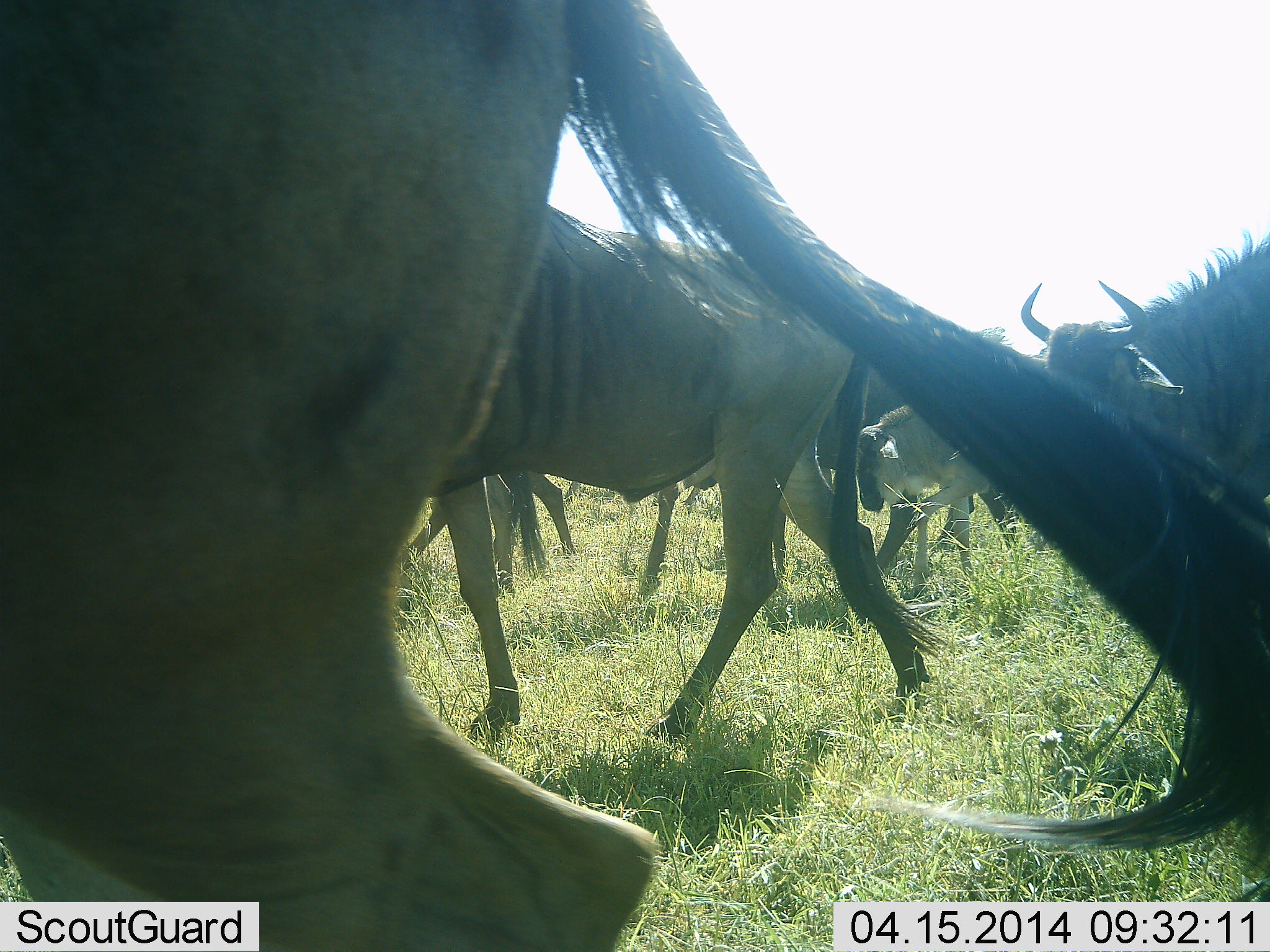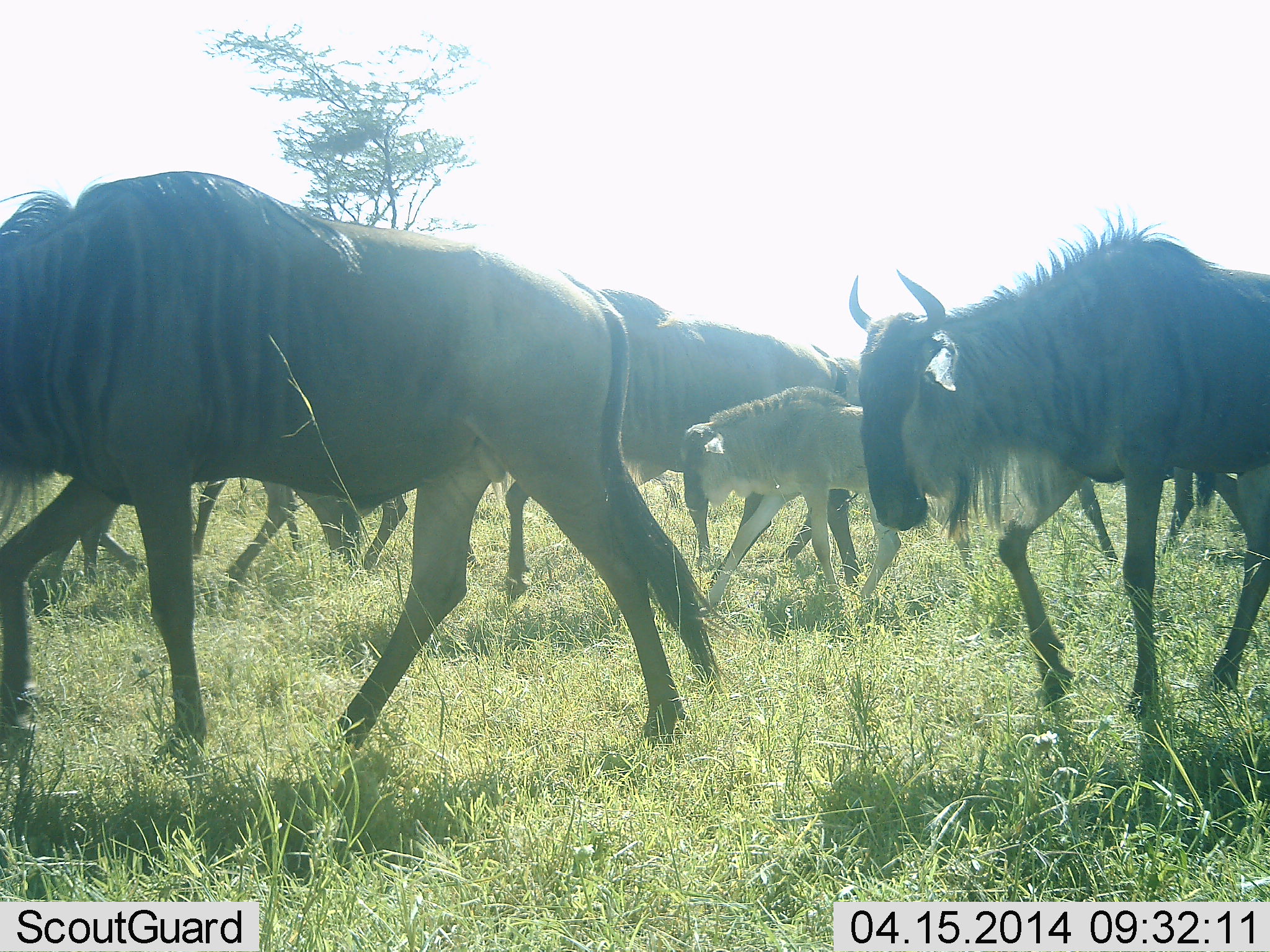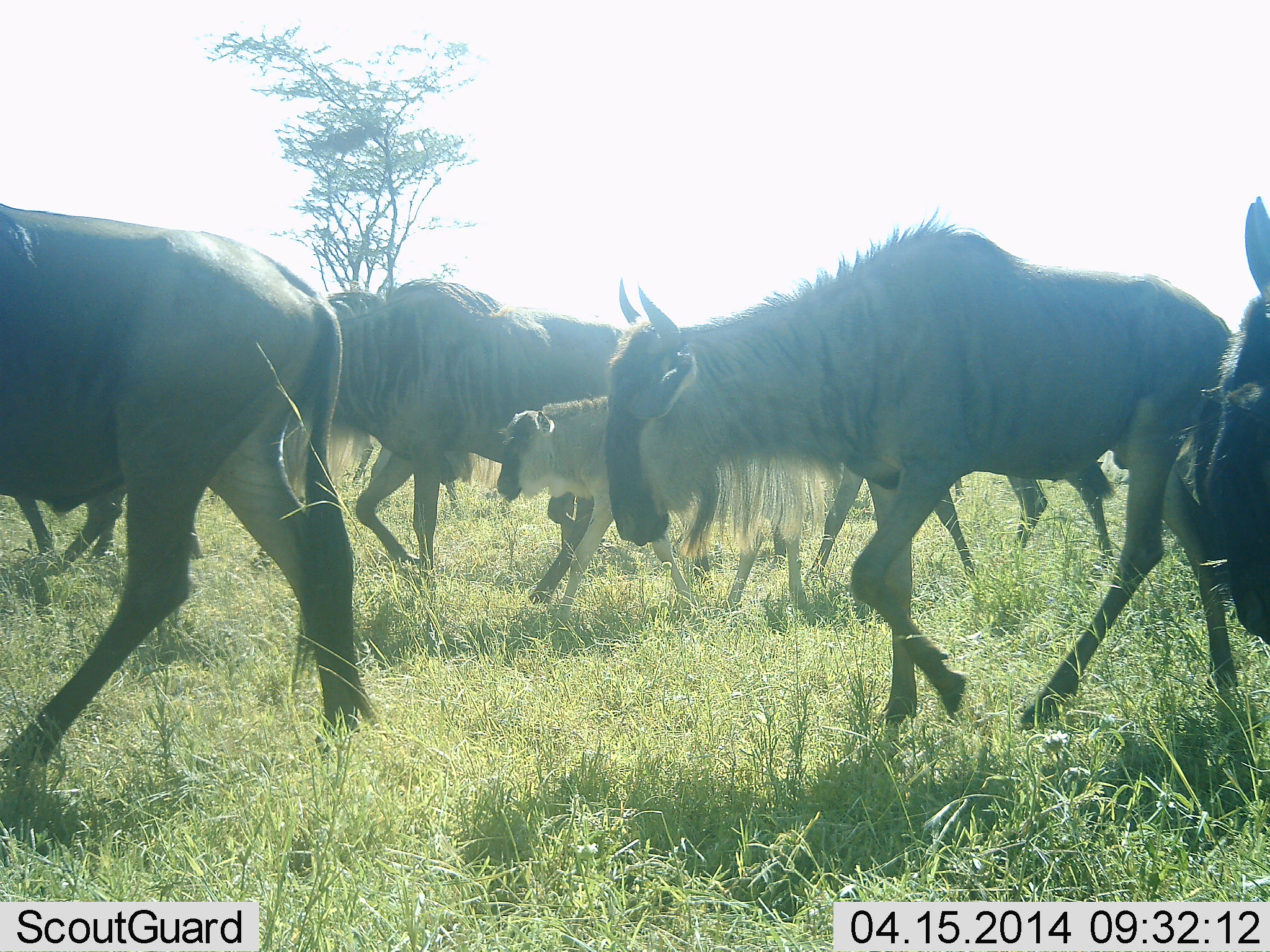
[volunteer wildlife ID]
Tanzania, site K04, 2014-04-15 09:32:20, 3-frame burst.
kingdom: Animalia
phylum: Chordata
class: Mammalia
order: Artiodactyla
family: Bovidae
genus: Connochaetes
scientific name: Connochaetes taurinus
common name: blue wildebeest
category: wildebeest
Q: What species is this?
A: Wildebeest (blue wildebeest) (Connochaetes taurinus).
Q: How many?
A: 9.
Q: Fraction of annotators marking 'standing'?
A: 10%.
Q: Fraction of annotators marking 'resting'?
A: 0%.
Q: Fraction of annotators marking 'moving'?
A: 100%.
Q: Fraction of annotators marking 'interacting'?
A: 0%.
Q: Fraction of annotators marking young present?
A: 80%.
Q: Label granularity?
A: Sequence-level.